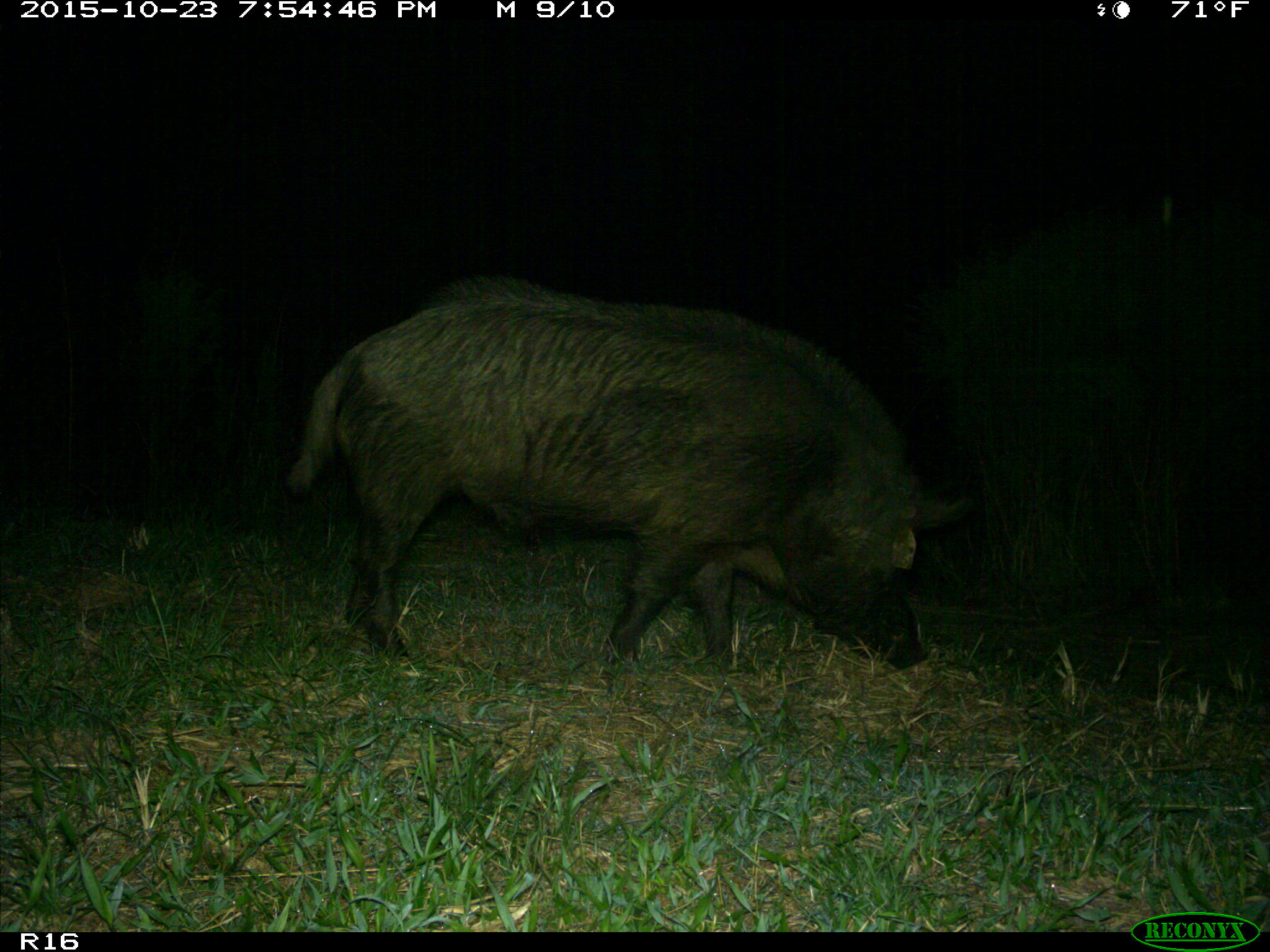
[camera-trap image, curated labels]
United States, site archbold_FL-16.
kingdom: Animalia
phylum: Chordata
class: Mammalia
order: Artiodactyla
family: Suidae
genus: Sus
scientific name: Sus scrofa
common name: wild boar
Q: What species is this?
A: Sus scrofa (wild boar).